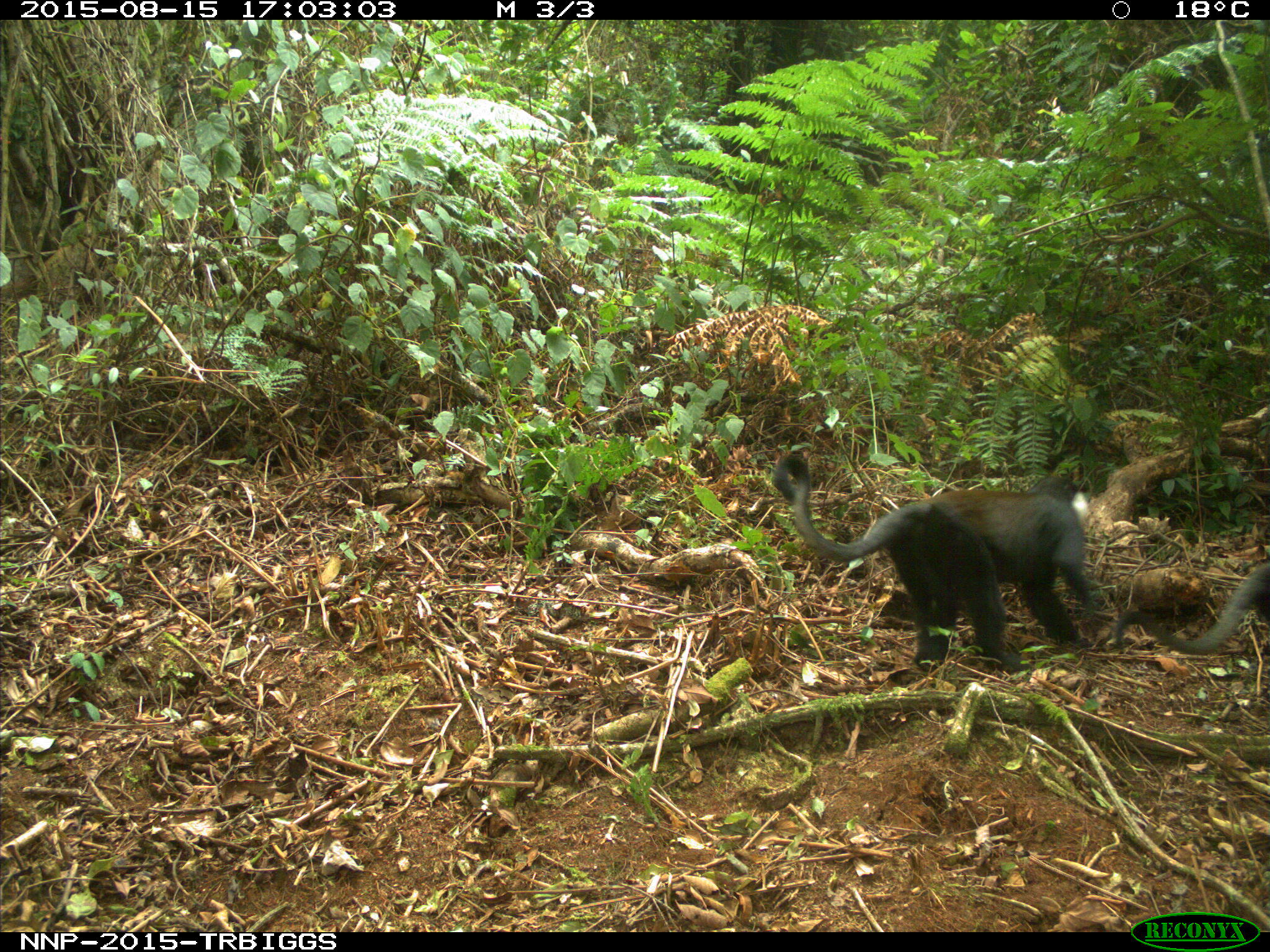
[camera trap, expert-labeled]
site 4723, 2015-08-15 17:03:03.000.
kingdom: Animalia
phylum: Chordata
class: Mammalia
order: Primates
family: Cercopithecidae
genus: Allochrocebus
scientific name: Allochrocebus lhoesti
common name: l'hoest's monkey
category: cercopithecus lhoesti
Cercopithecus lhoesti (l'hoest's monkey) (Allochrocebus lhoesti), count 2.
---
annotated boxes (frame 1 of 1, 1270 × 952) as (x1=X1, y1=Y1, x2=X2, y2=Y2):
cercopithecus lhoesti: (x1=771, y1=454, x2=1098, y2=673); (x1=1115, y1=561, x2=1268, y2=656)